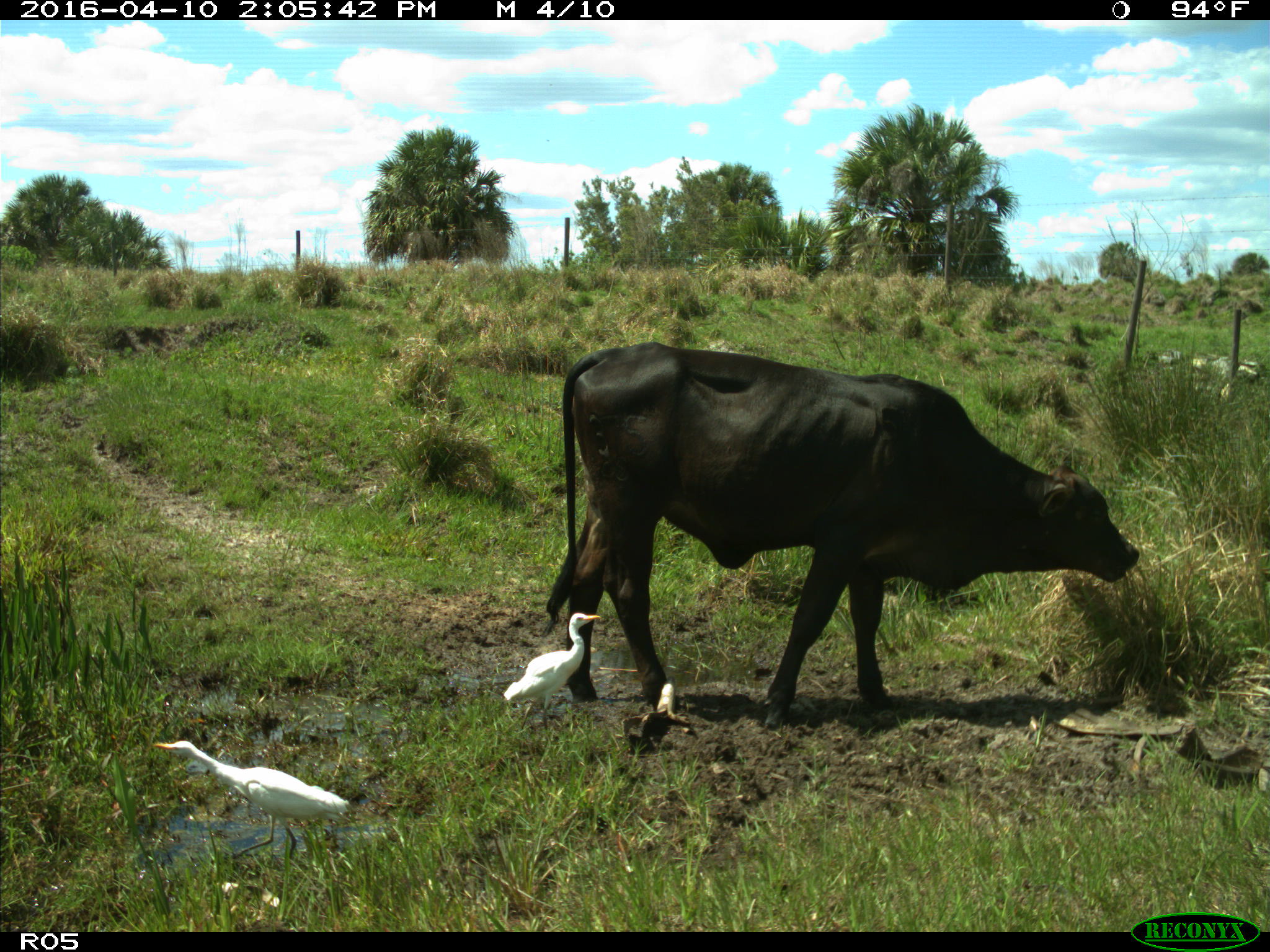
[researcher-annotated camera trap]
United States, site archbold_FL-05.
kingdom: Animalia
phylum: Chordata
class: Mammalia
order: Artiodactyla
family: Bovidae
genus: Bos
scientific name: Bos taurus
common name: domestic cow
Bos taurus (domestic cow).